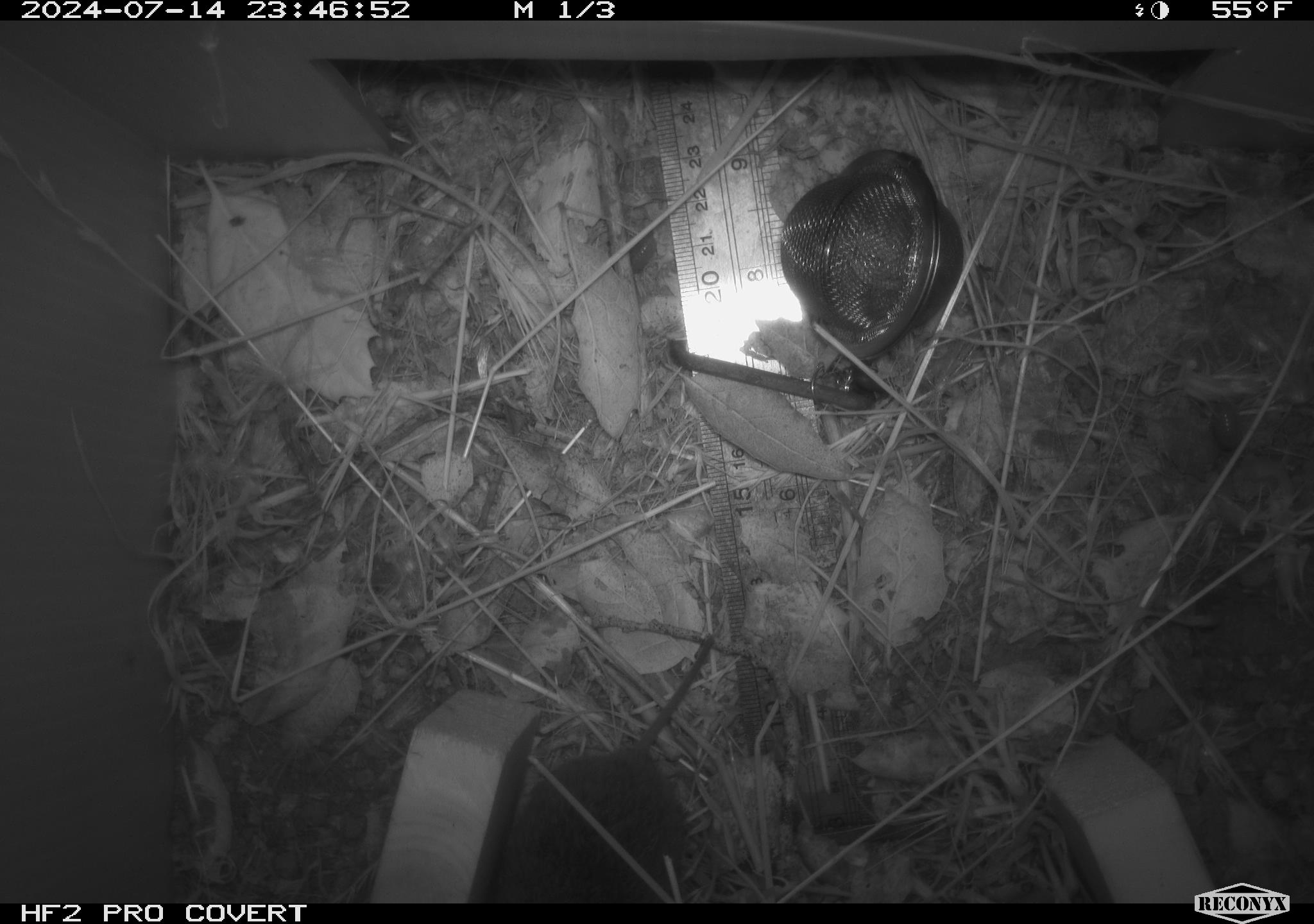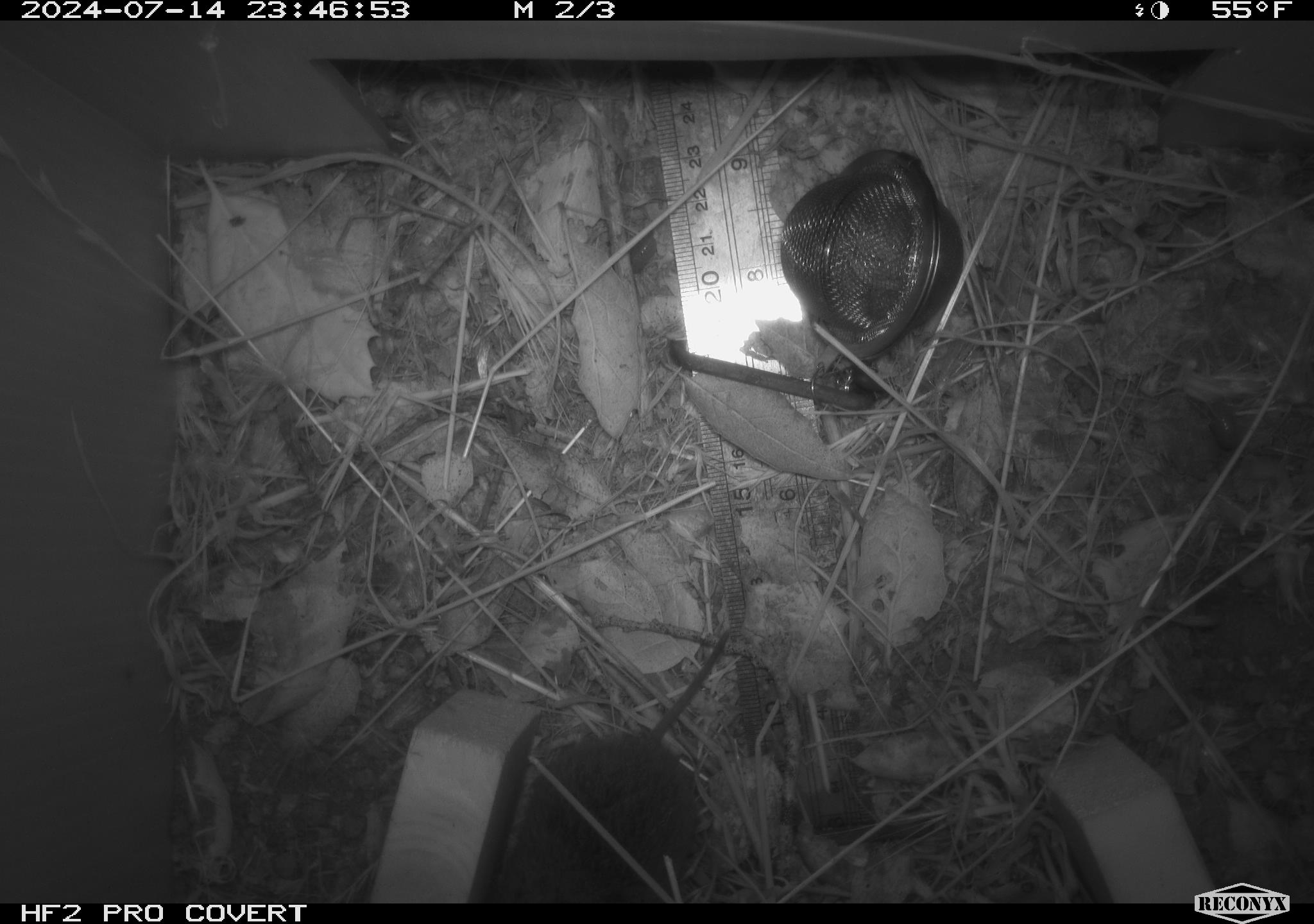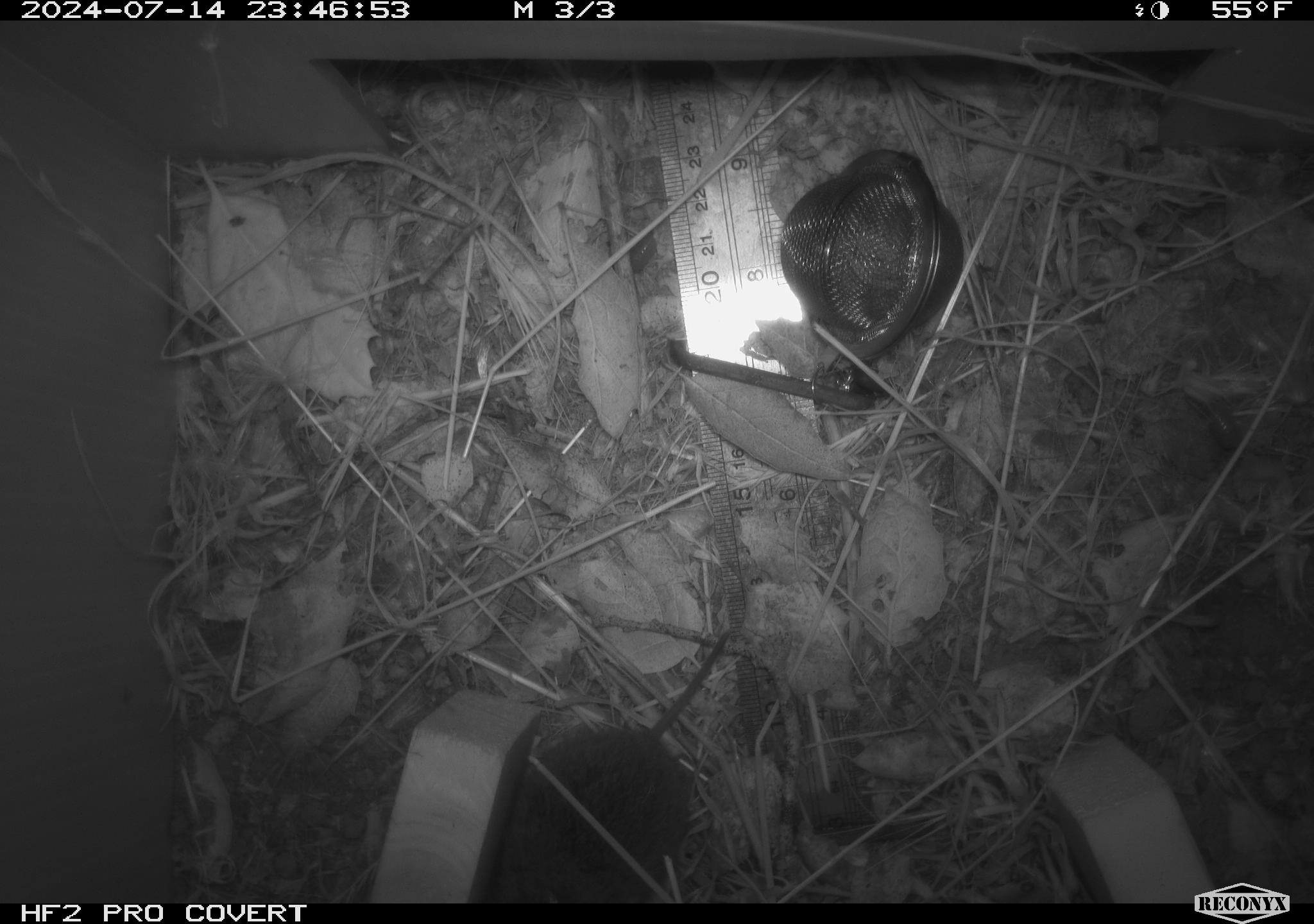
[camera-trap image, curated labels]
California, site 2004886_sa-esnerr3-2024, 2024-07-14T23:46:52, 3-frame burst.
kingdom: Animalia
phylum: Chordata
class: Mammalia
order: Rodentia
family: Cricetidae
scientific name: Cricetidae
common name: hamsters, voles, lemmings, and allies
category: cricetidae family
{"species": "cricetidae family (hamsters, voles, lemmings, and allies) (Cricetidae)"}